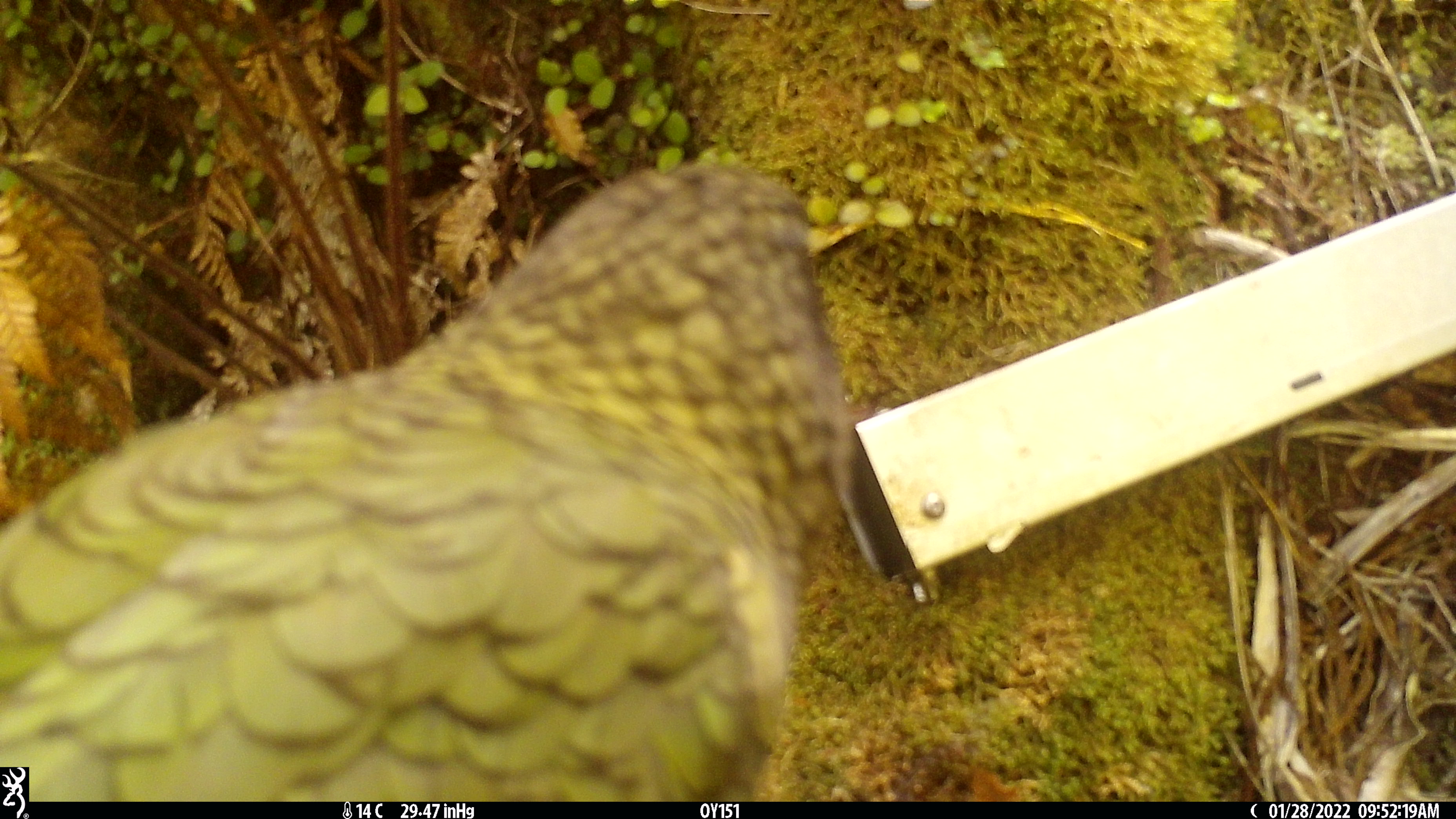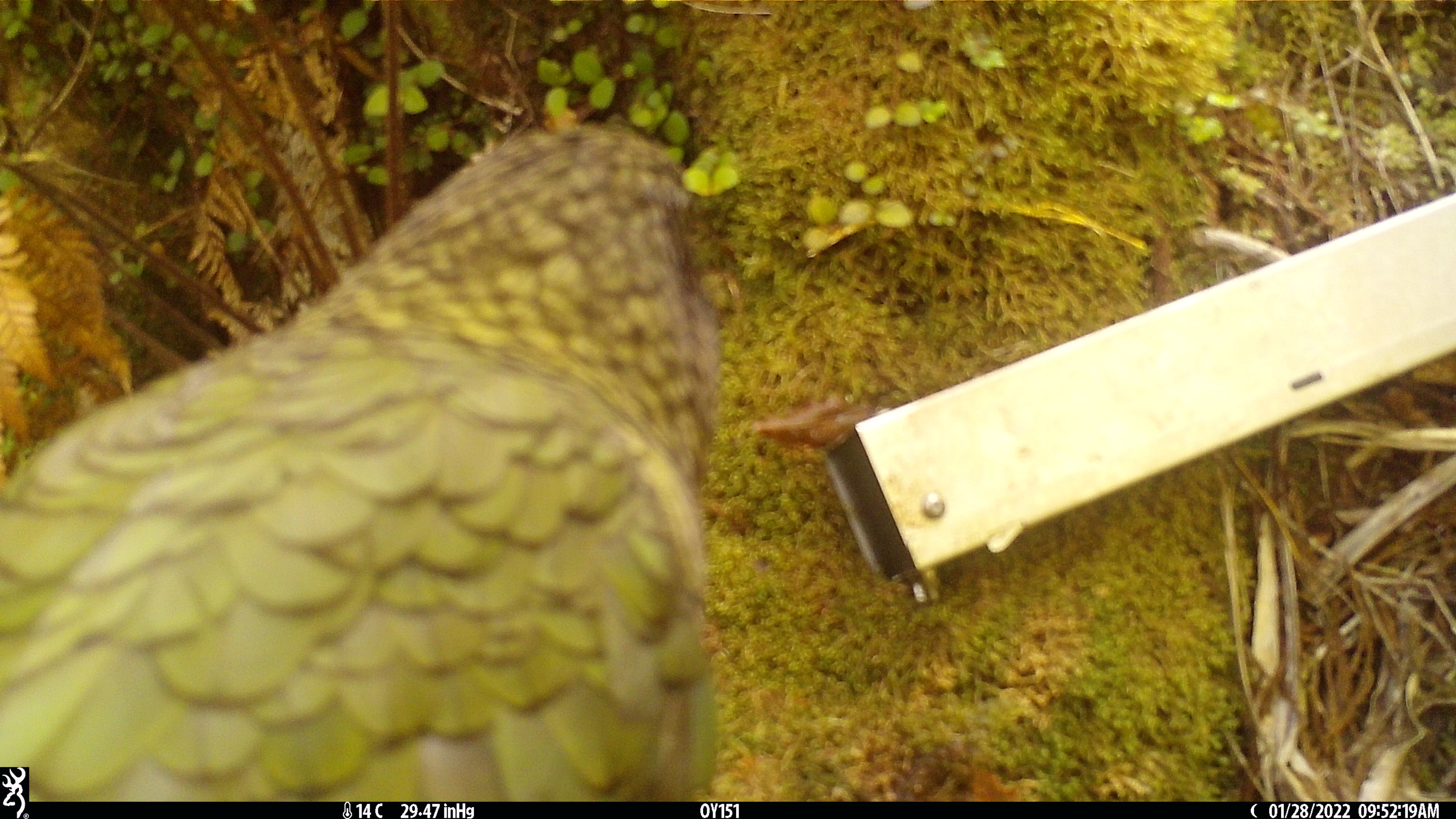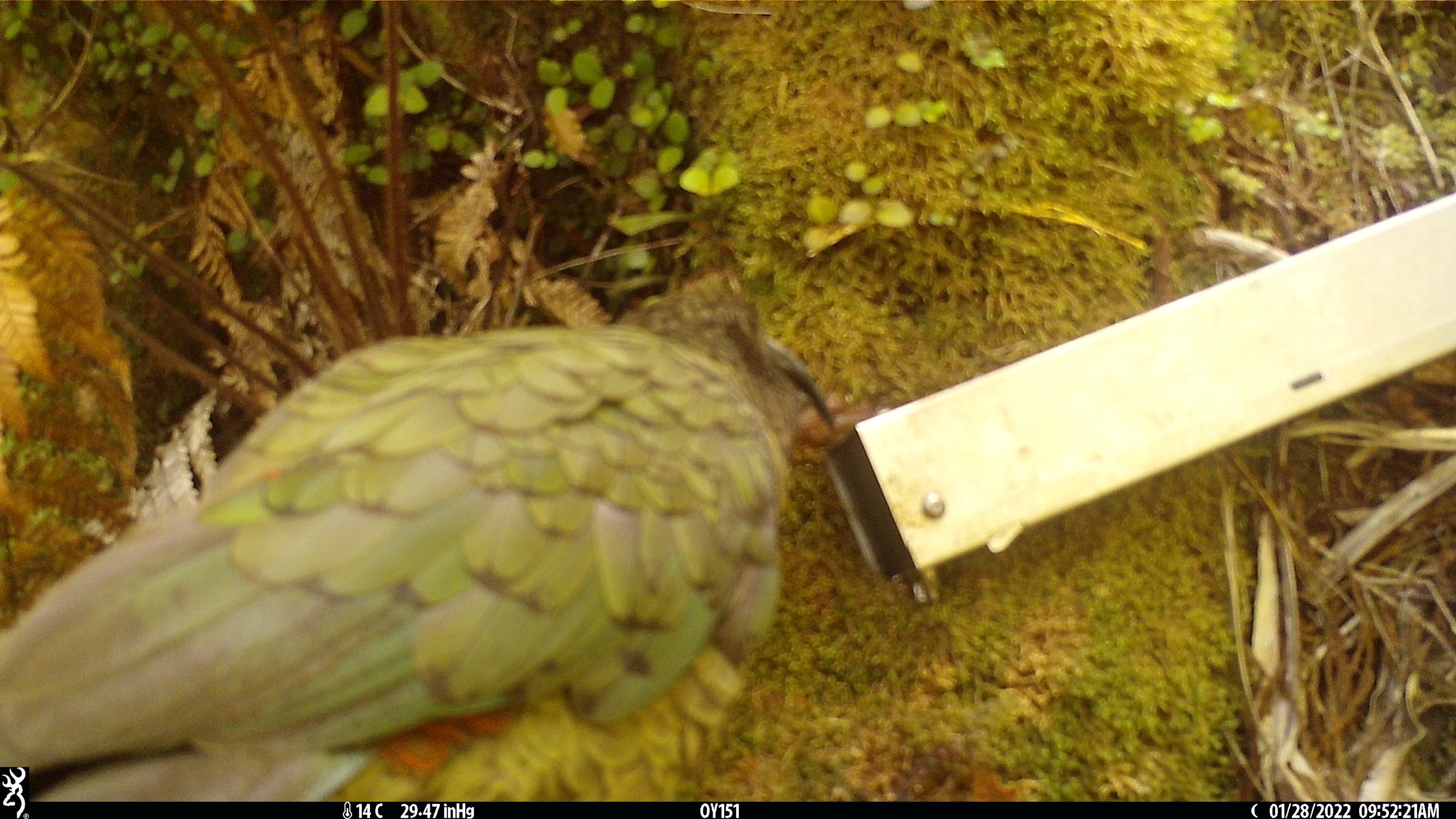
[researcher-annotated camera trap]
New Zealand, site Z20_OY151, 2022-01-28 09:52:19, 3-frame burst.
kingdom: Animalia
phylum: Chordata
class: Aves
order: Psittaciformes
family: Strigopidae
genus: Nestor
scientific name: Nestor notabilis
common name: kea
Kea (Nestor notabilis).